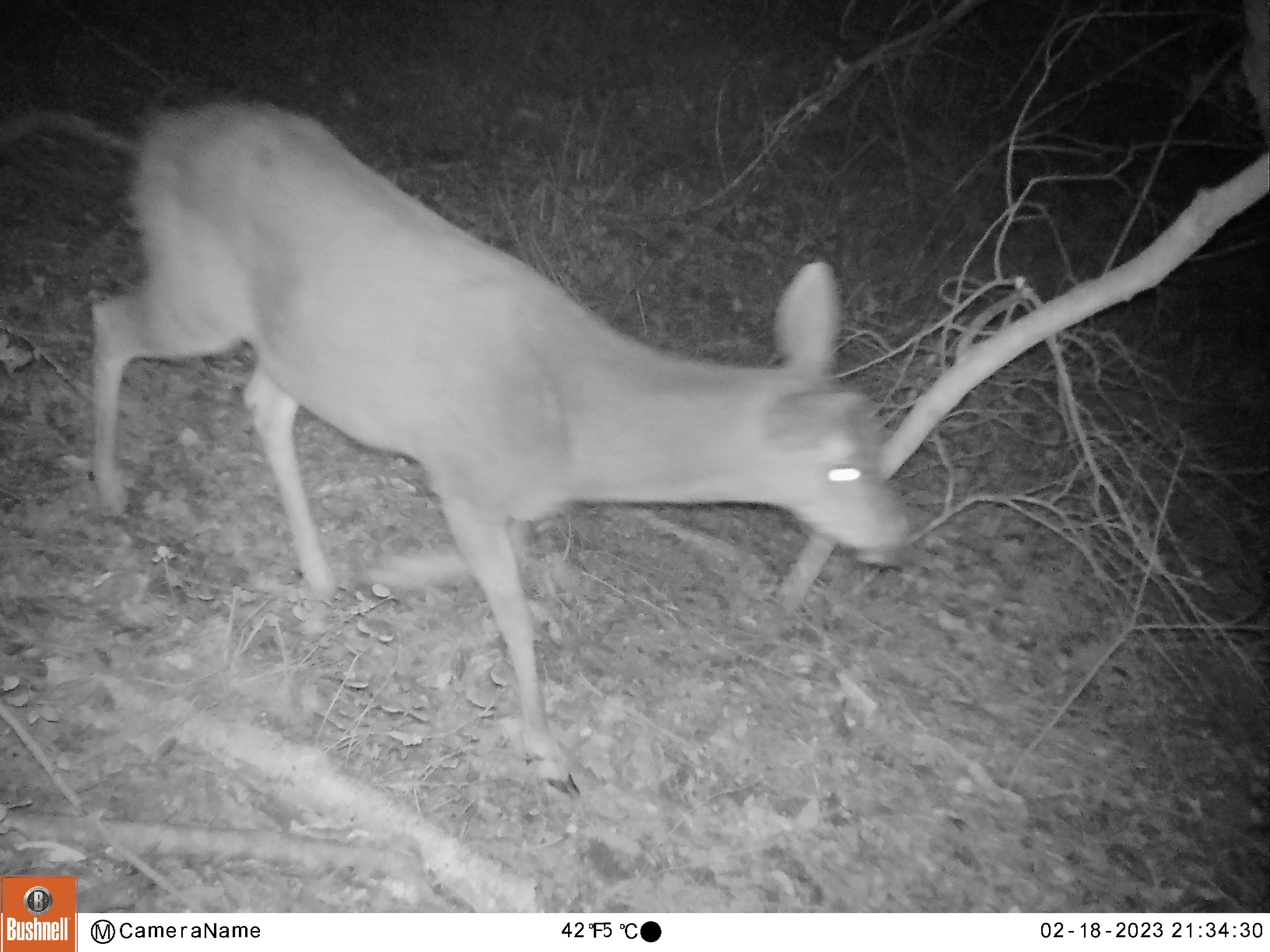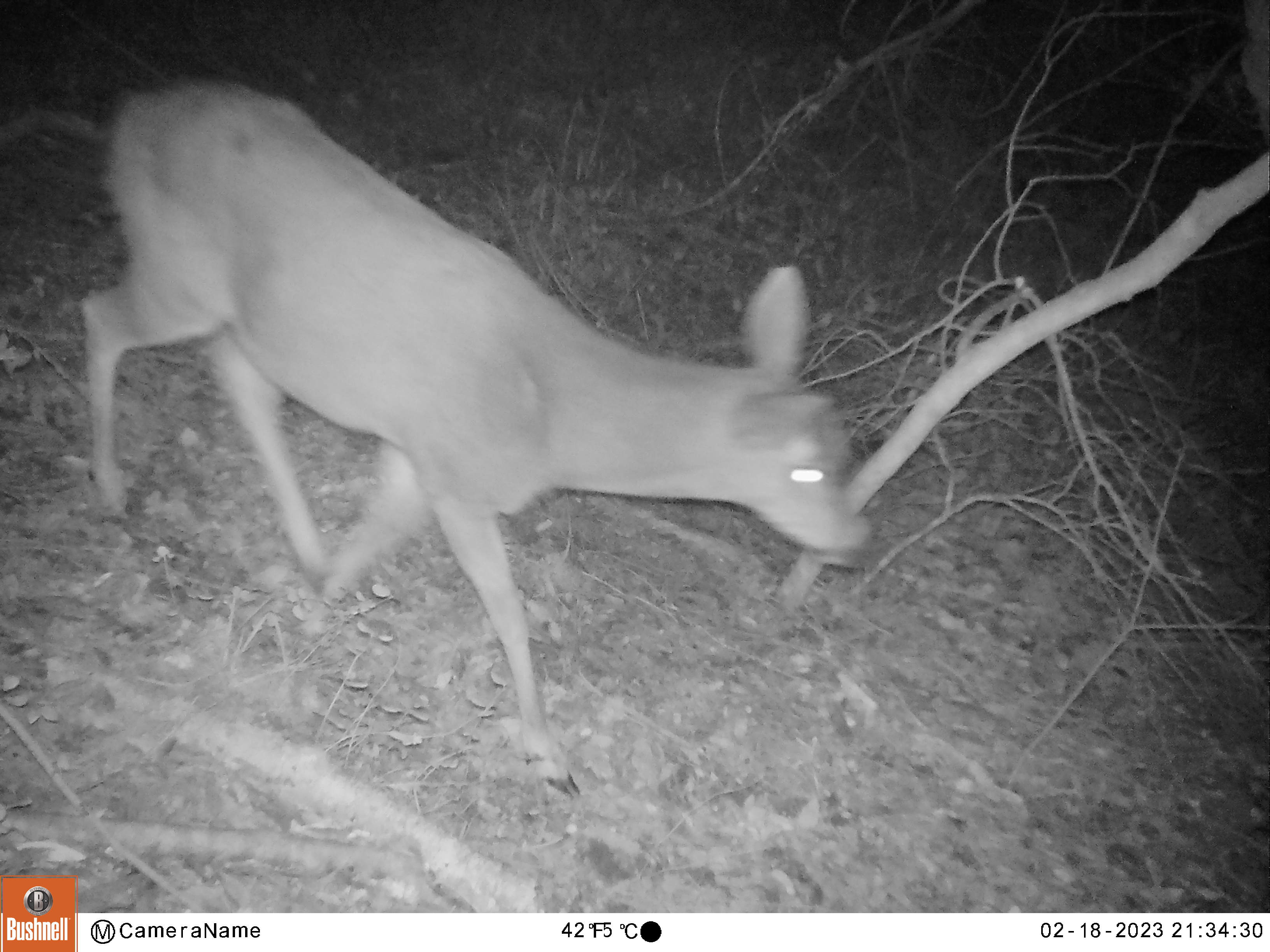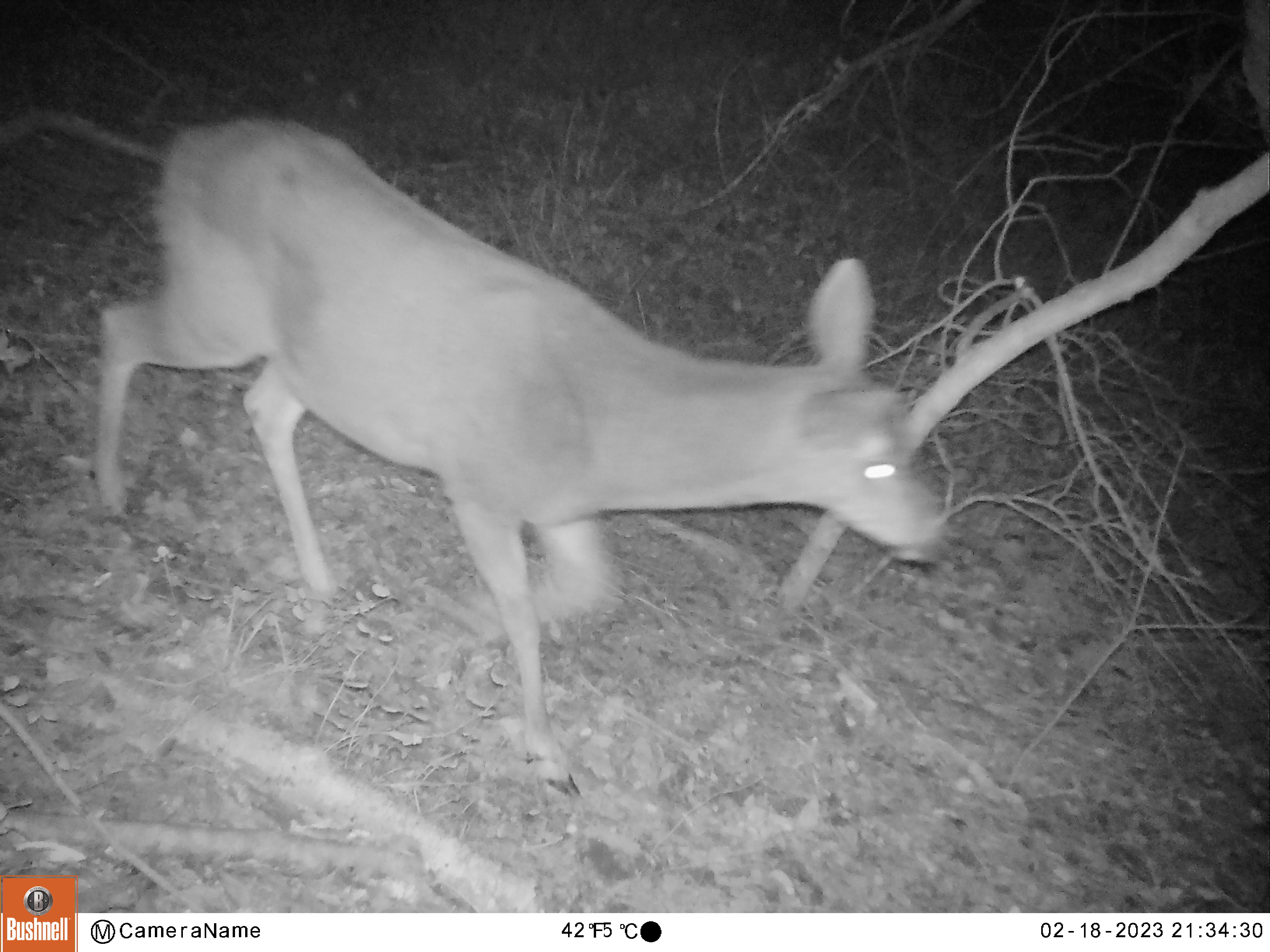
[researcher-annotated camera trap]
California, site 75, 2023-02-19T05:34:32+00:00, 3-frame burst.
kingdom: Animalia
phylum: Chordata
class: Mammalia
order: Artiodactyla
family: Cervidae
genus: Odocoileus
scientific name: Odocoileus hemionus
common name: mule deer